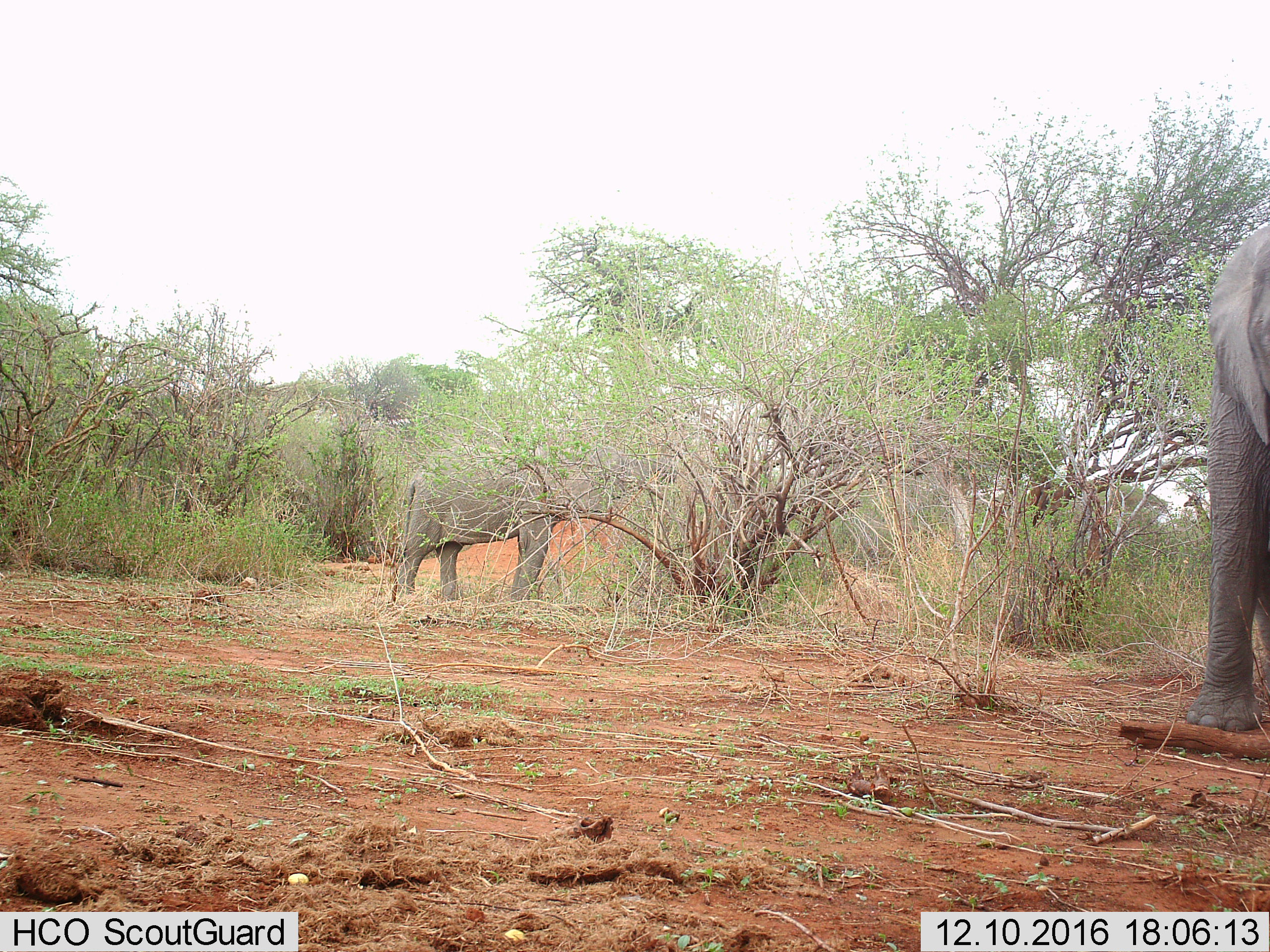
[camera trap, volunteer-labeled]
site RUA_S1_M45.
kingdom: Animalia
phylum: Chordata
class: Mammalia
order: Proboscidea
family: Elephantidae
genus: Loxodonta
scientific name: Loxodonta africana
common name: african bush elephant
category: elephant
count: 2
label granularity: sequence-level